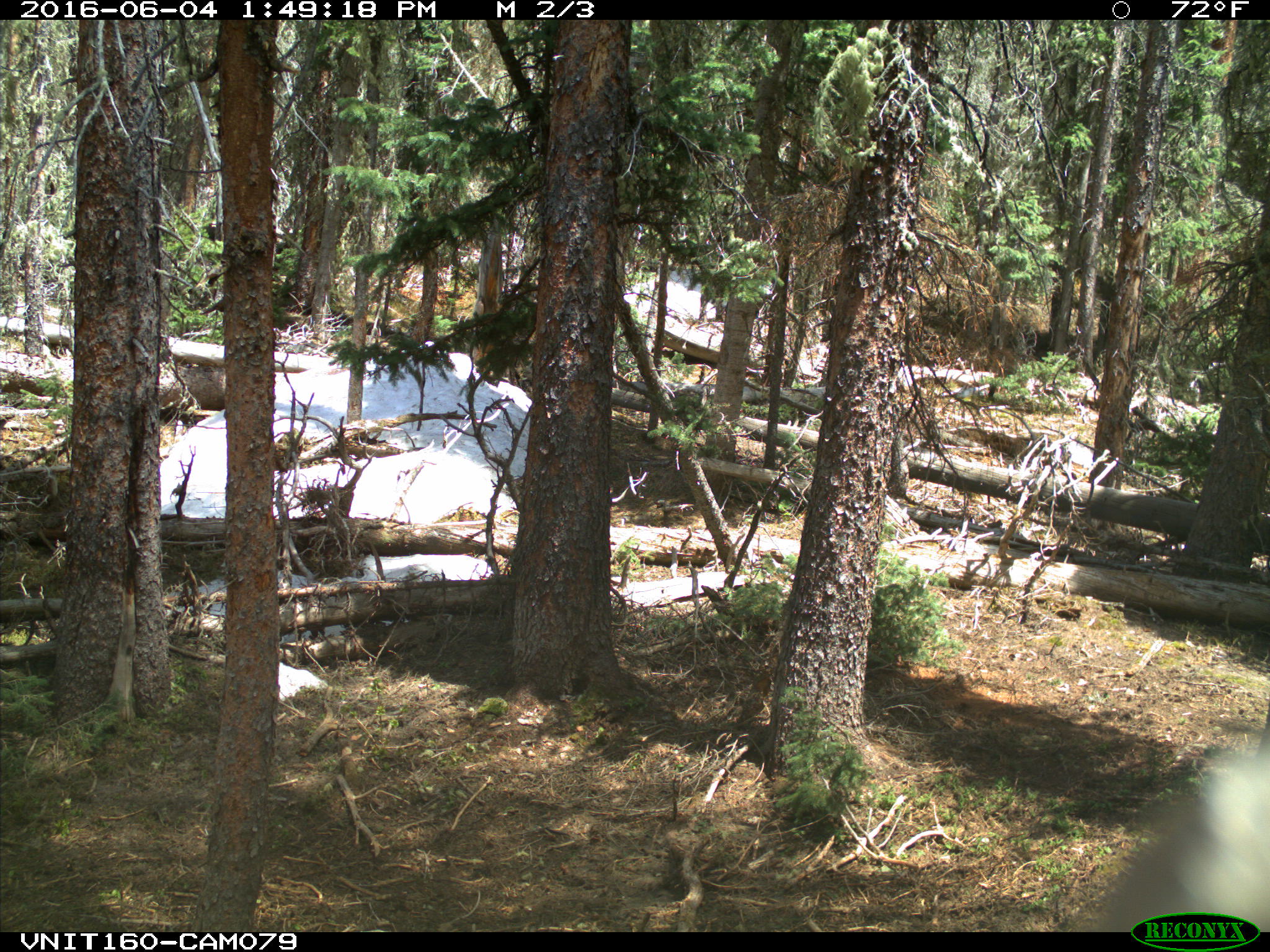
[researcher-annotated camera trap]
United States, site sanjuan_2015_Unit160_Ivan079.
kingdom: Animalia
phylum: Chordata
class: Mammalia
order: Artiodactyla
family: Cervidae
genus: Cervus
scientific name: Cervus elaphus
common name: red deer